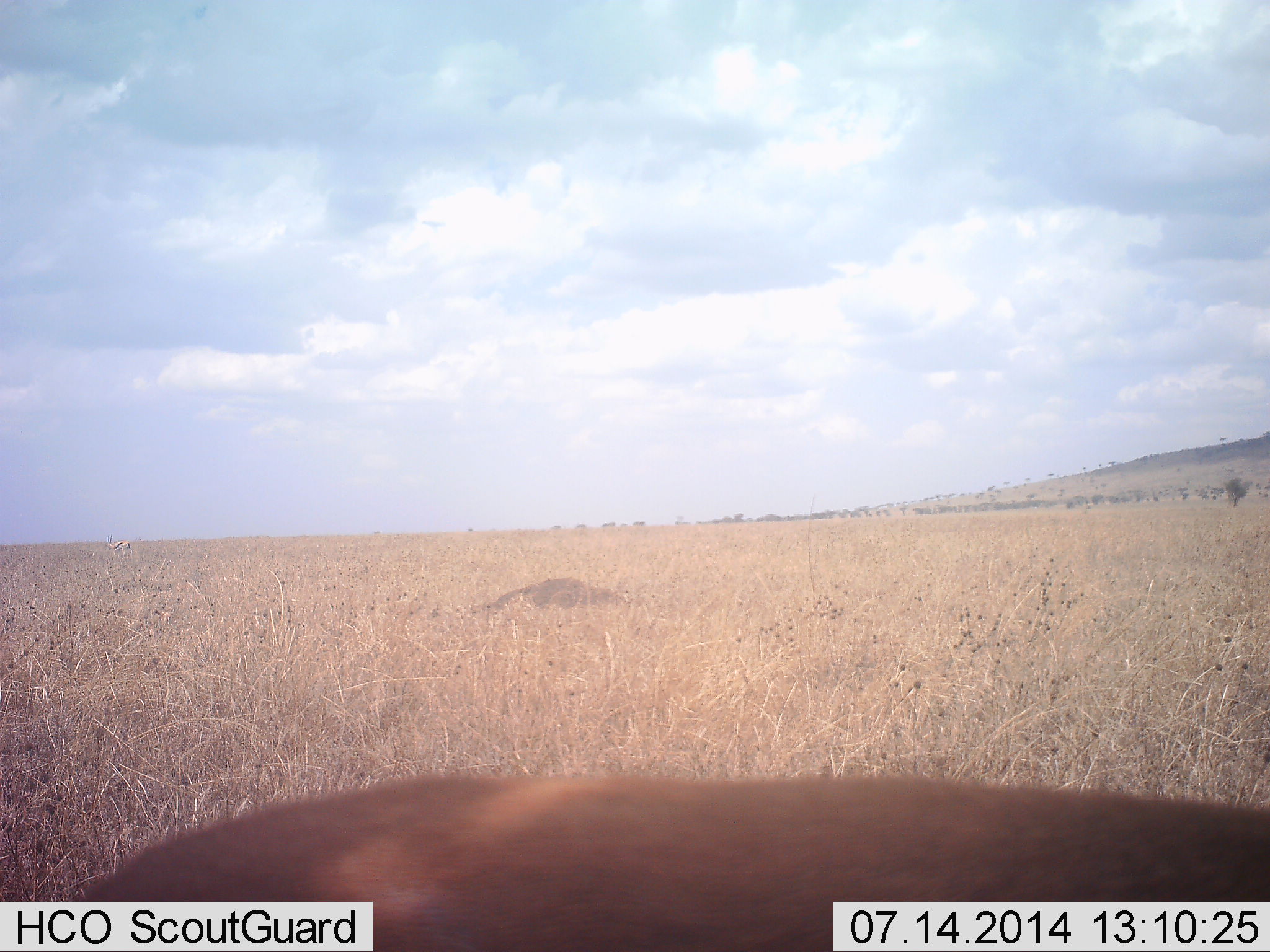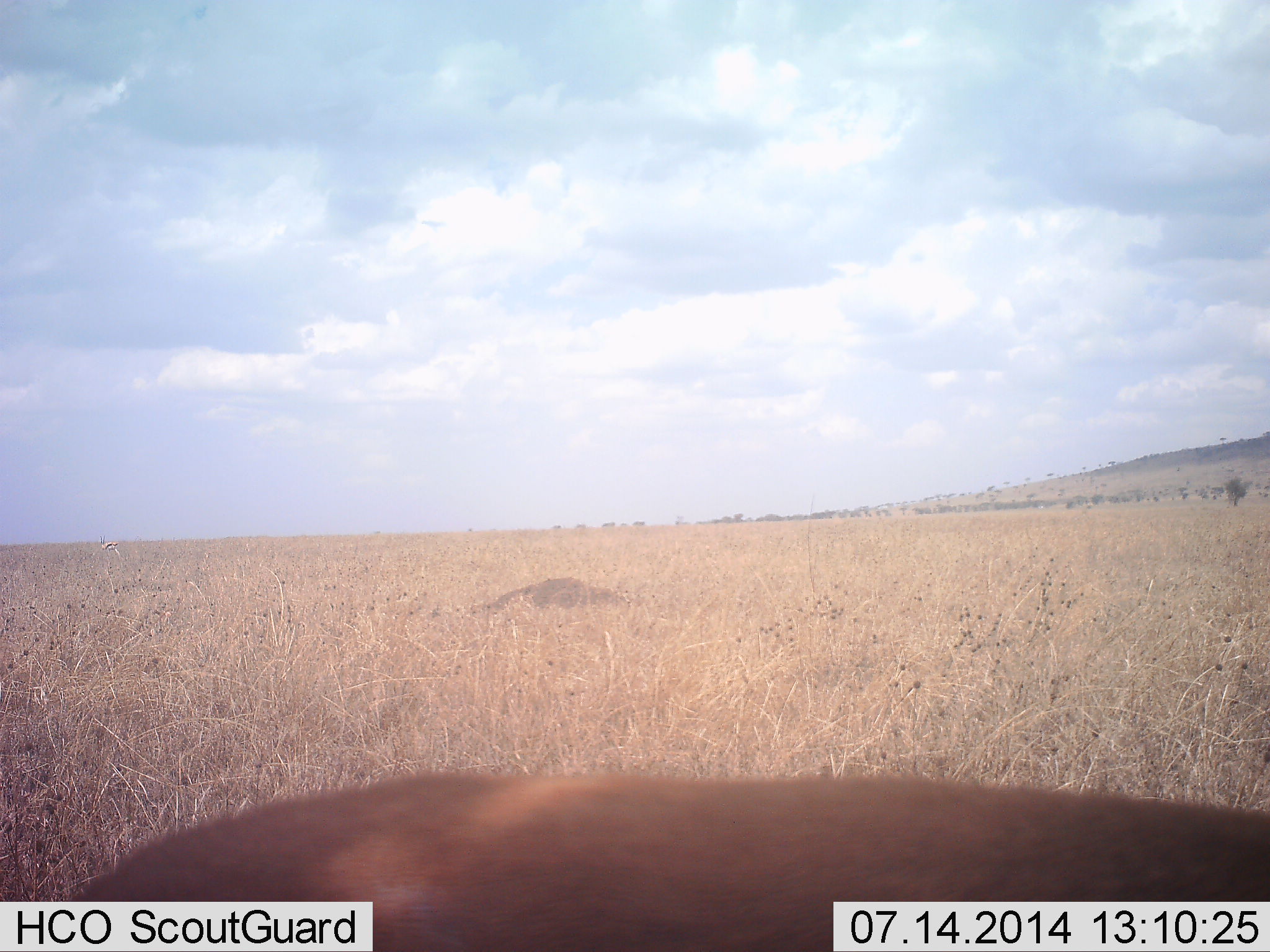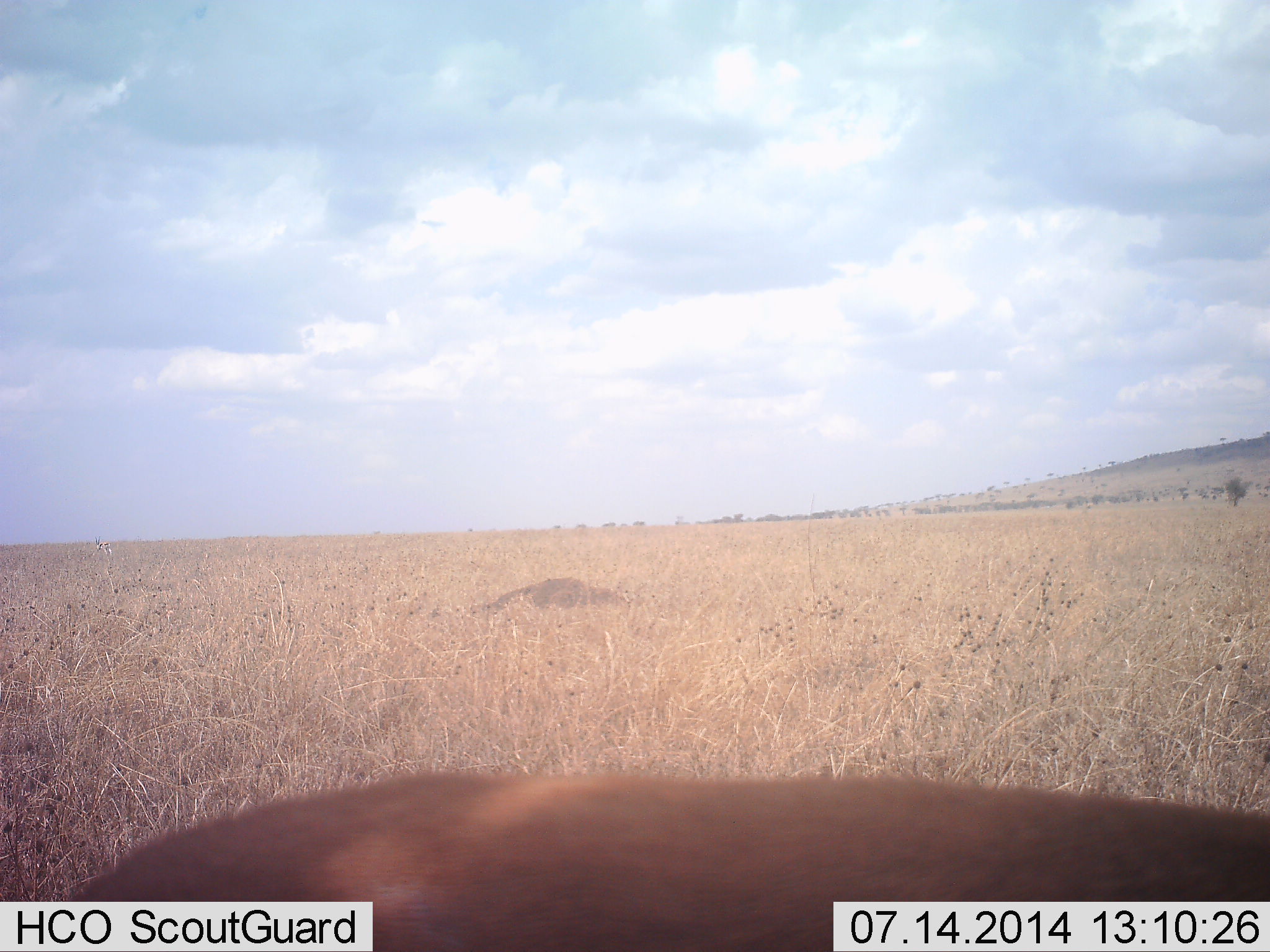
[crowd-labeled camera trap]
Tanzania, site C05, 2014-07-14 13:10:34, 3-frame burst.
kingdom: Animalia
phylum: Chordata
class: Mammalia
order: Artiodactyla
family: Bovidae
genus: Eudorcas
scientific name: Eudorcas thomsonii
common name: thomson's gazelle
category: gazellethomsons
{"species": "gazellethomsons (thomson's gazelle) (Eudorcas thomsonii)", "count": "1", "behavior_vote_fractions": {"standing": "90%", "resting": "0%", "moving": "0%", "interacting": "0%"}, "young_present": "0%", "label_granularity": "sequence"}